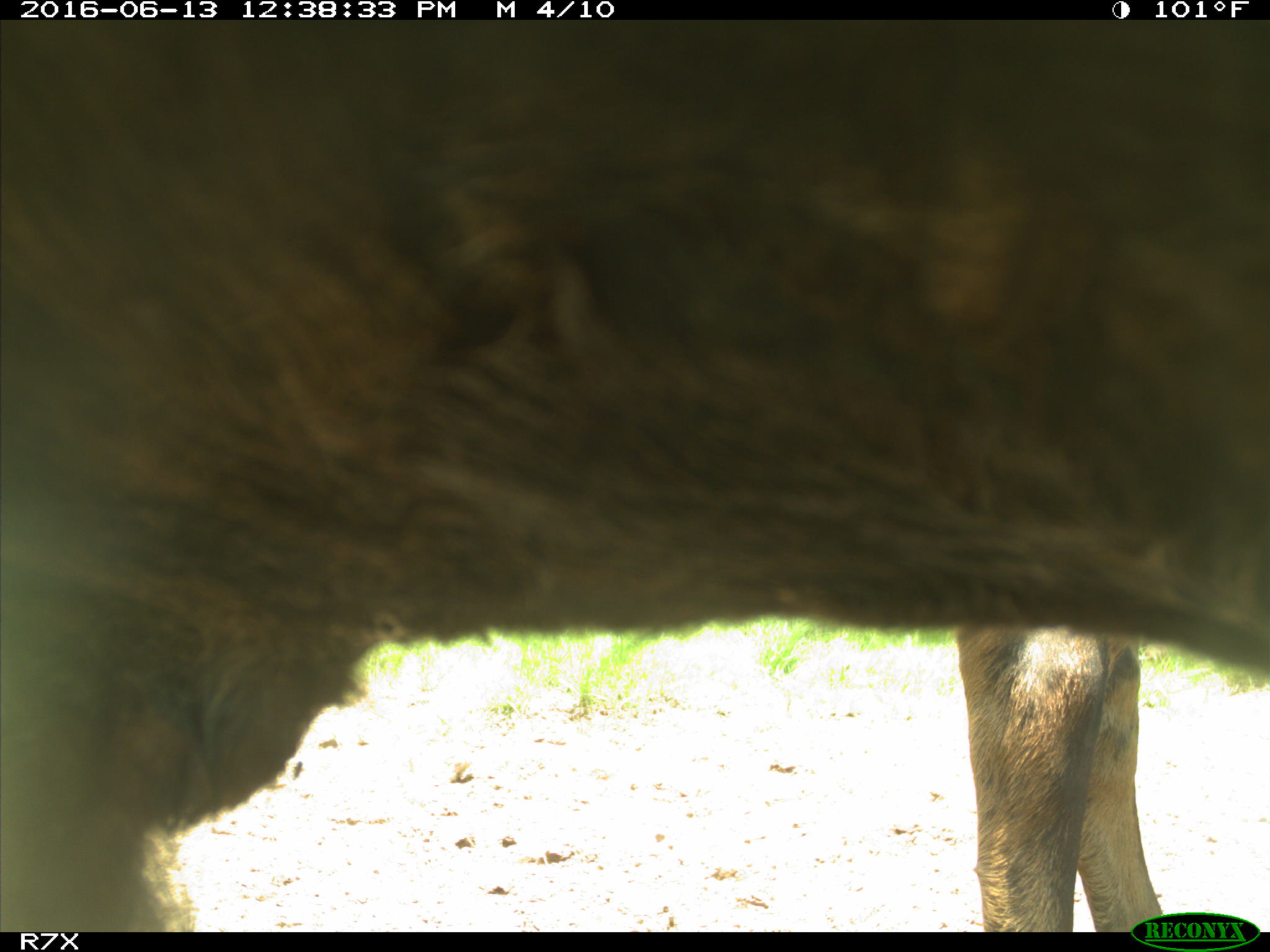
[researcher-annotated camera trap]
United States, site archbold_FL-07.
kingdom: Animalia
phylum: Chordata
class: Mammalia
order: Artiodactyla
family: Bovidae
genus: Bos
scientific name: Bos taurus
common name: domestic cow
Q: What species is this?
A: Bos taurus (domestic cow).